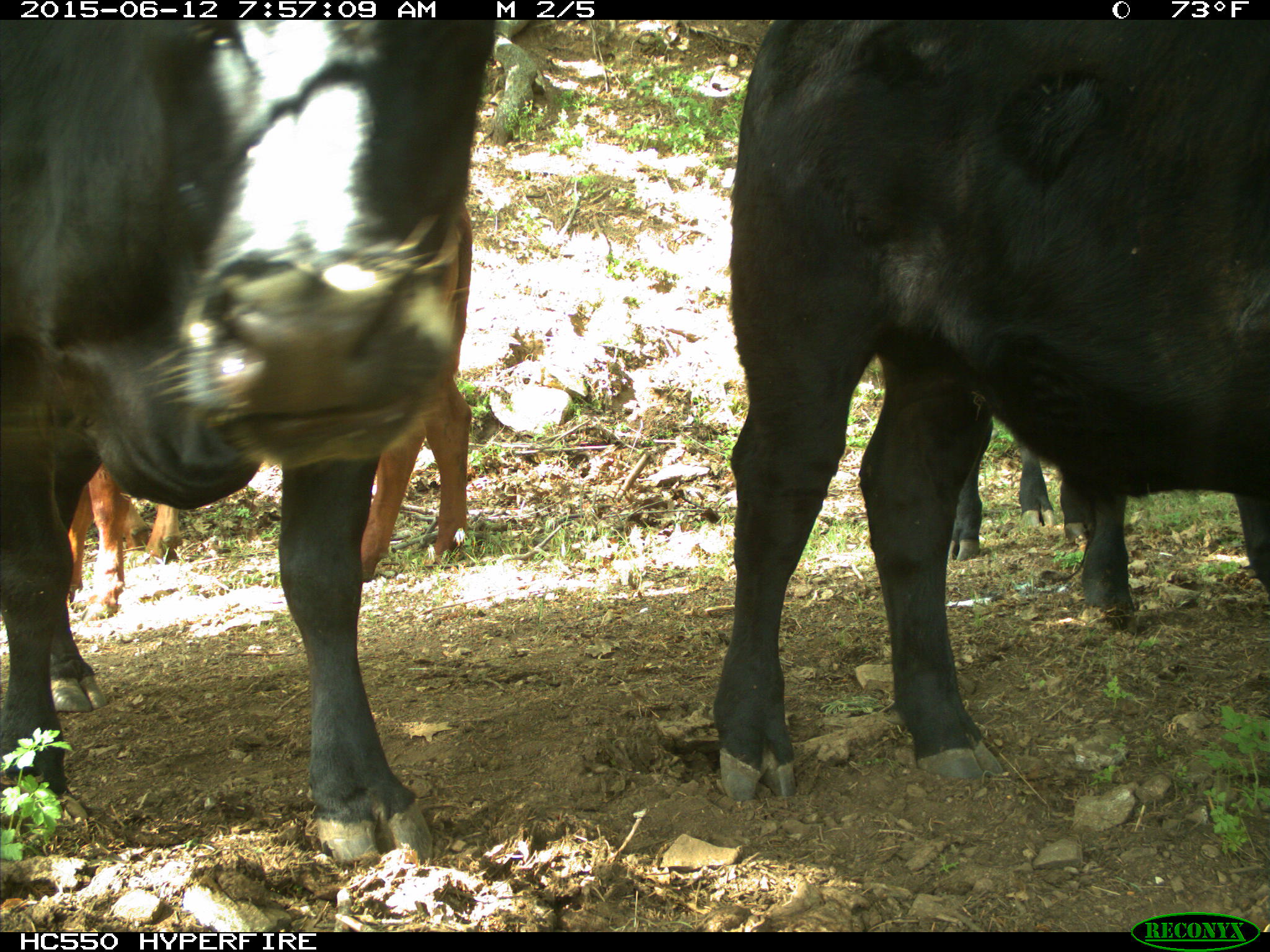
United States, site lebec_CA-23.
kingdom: Animalia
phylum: Chordata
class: Mammalia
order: Artiodactyla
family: Bovidae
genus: Bos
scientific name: Bos taurus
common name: domestic cow